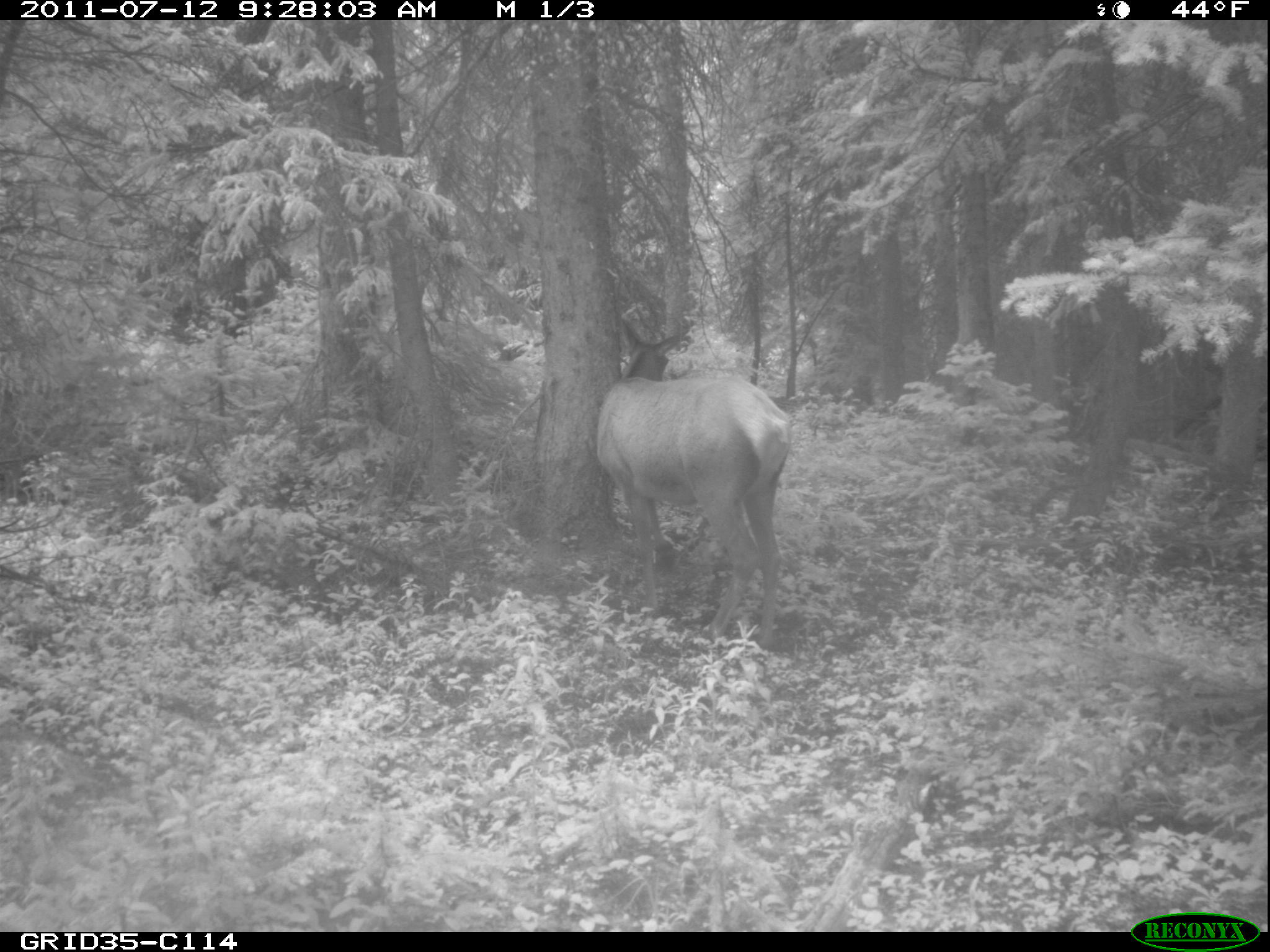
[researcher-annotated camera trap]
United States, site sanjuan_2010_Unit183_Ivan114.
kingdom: Animalia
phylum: Chordata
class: Mammalia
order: Artiodactyla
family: Cervidae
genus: Cervus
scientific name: Cervus elaphus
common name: red deer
Cervus elaphus (red deer).